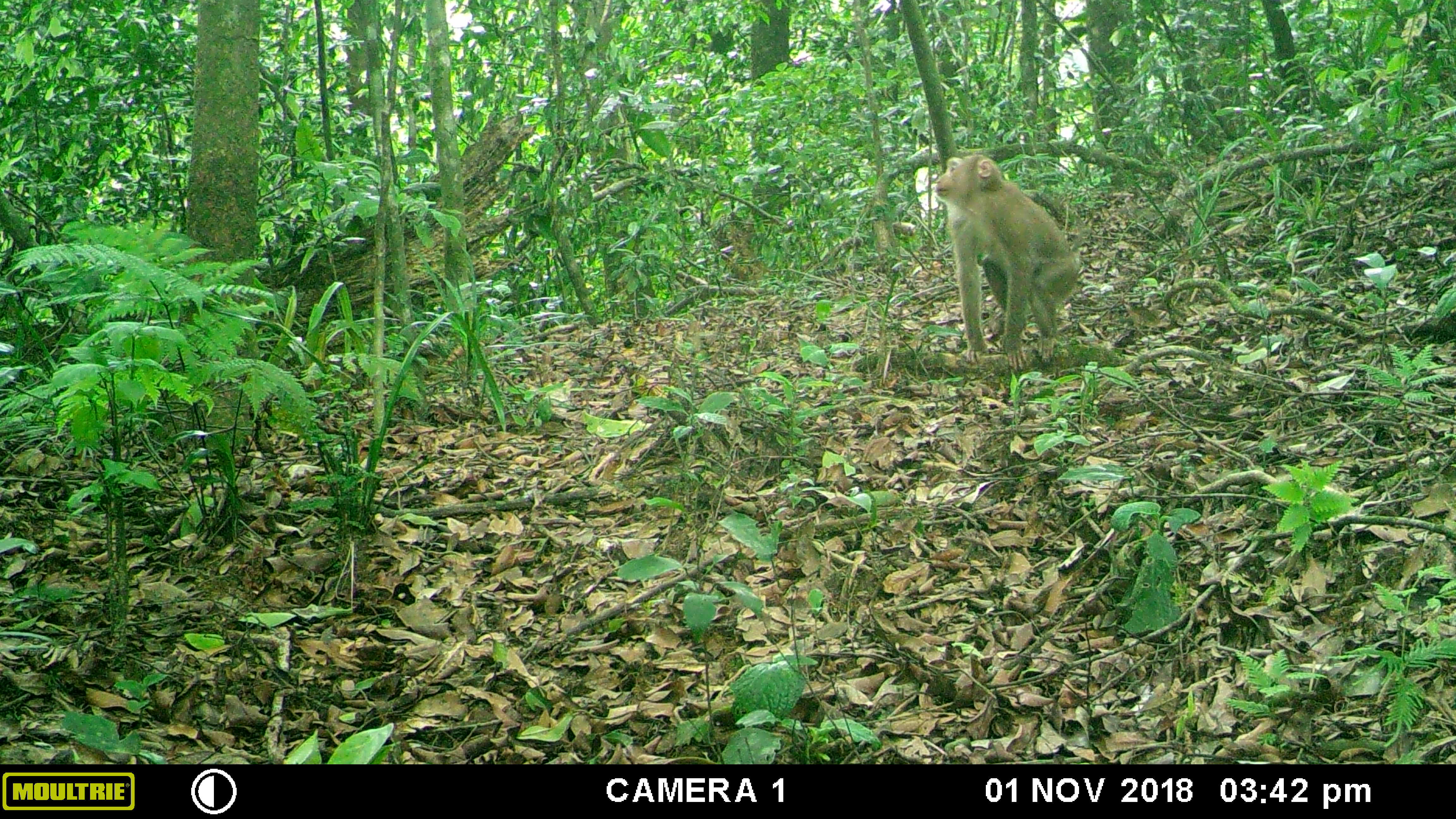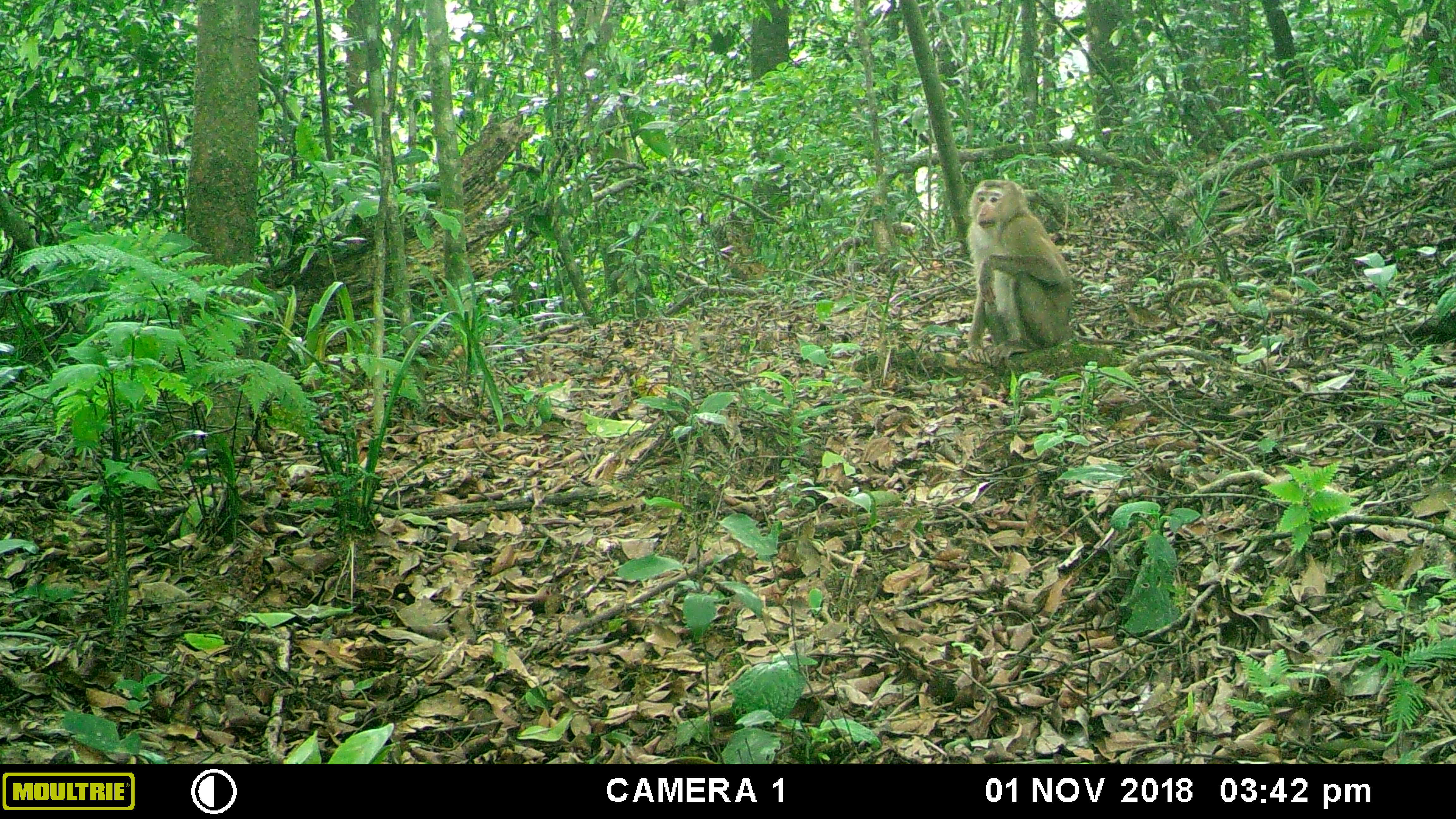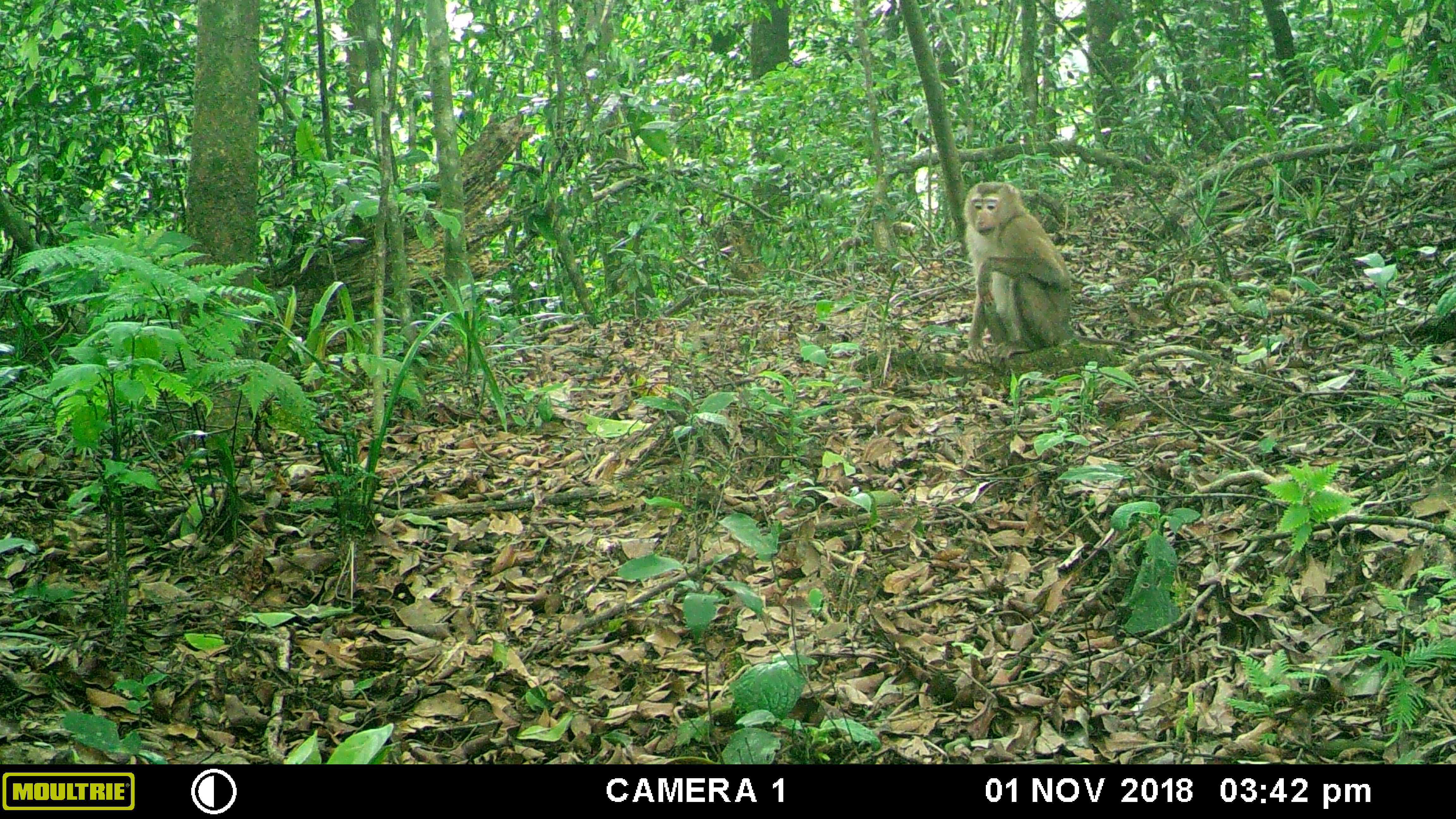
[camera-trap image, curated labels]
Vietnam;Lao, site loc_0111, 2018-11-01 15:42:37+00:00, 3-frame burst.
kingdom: Animalia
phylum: Chordata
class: Mammalia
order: Primates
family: Cercopithecidae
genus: Macaca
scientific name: Macaca nemestrina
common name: pig-tailed macaque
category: pig tailed macaque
Pig tailed macaque (pig-tailed macaque) (Macaca nemestrina). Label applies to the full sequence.